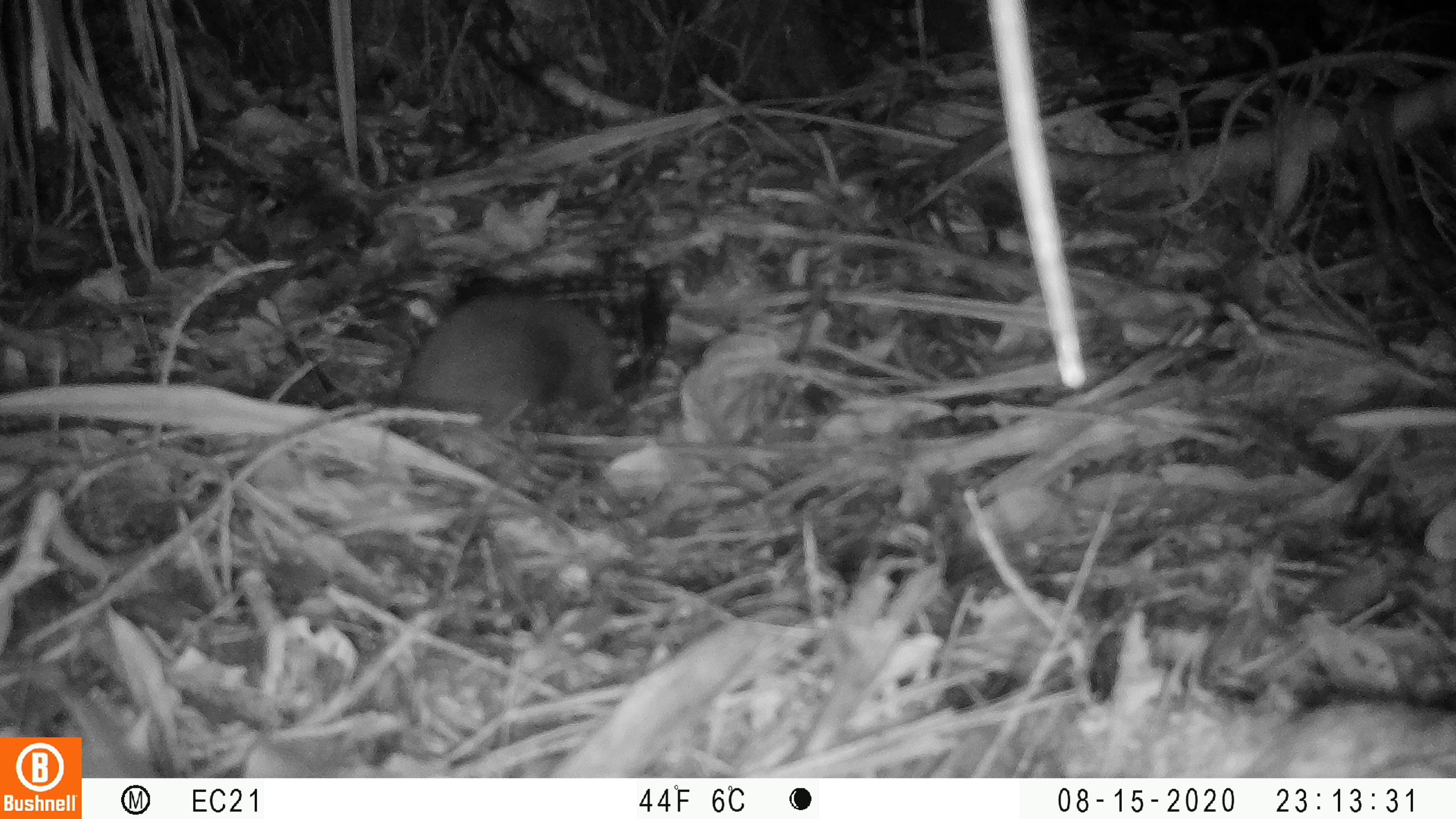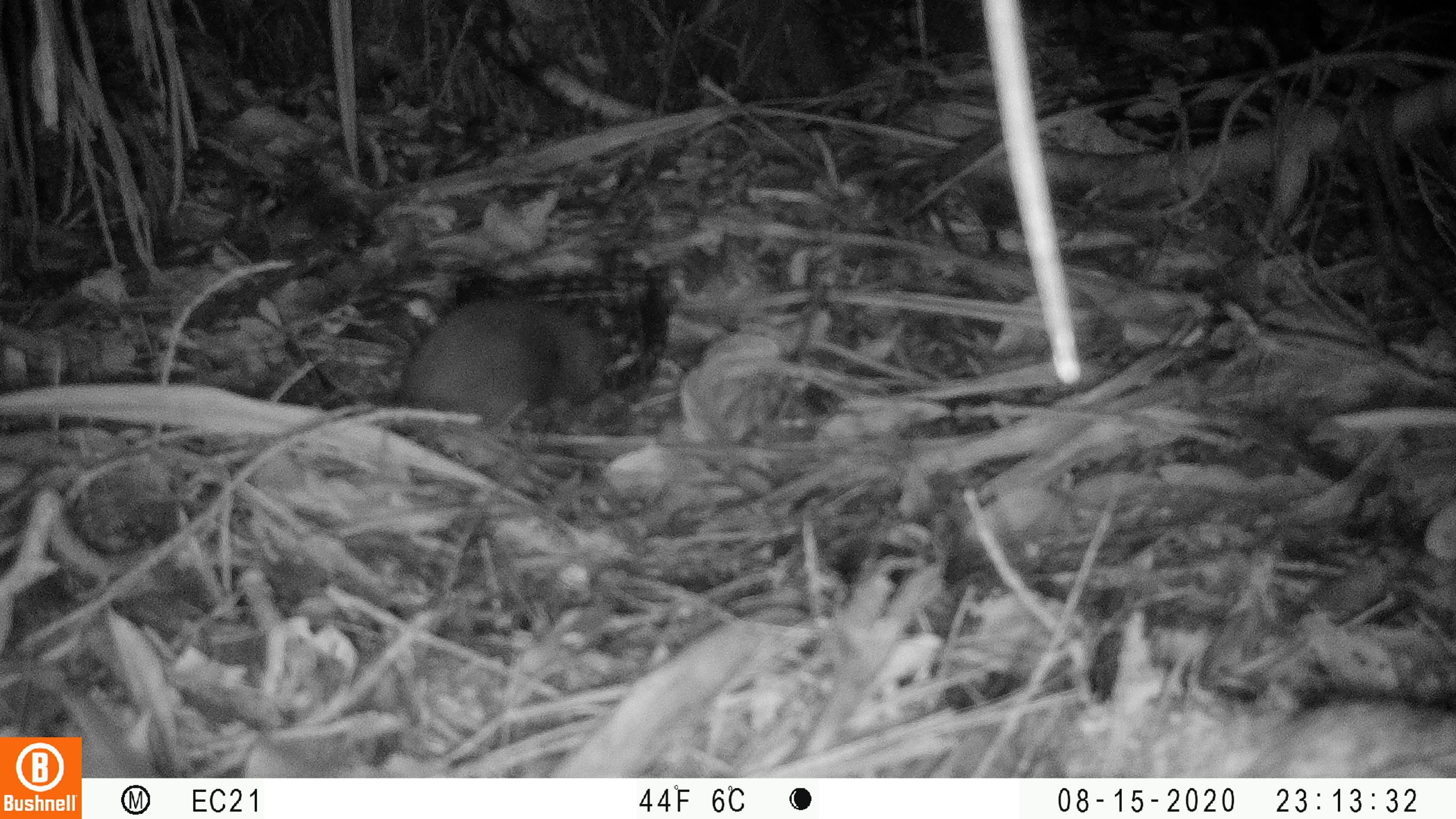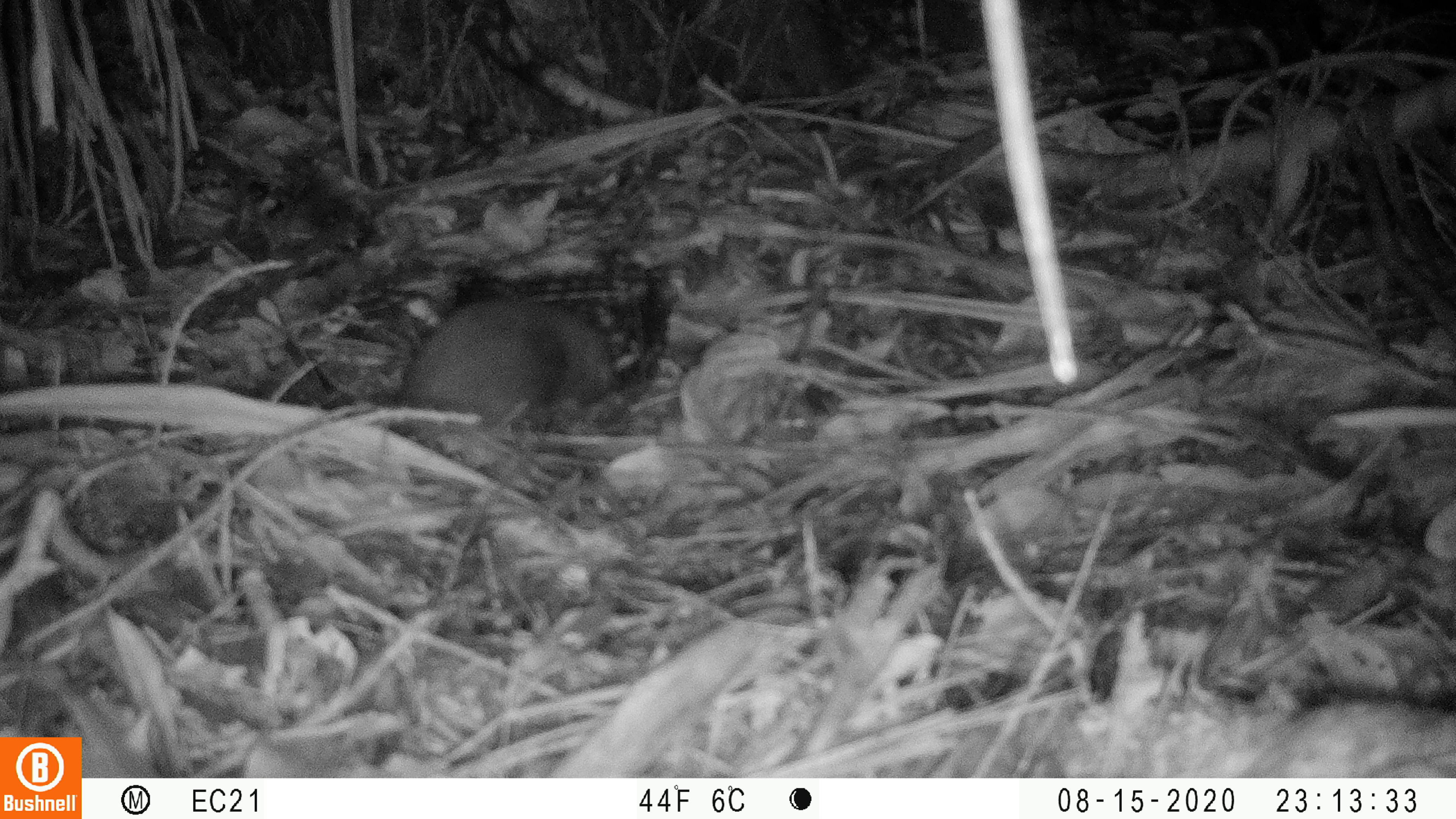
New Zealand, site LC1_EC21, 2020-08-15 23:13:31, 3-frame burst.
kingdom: Animalia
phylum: Chordata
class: Mammalia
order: Rodentia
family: Muridae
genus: Rattus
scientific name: Rattus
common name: rat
Rat (Rattus).